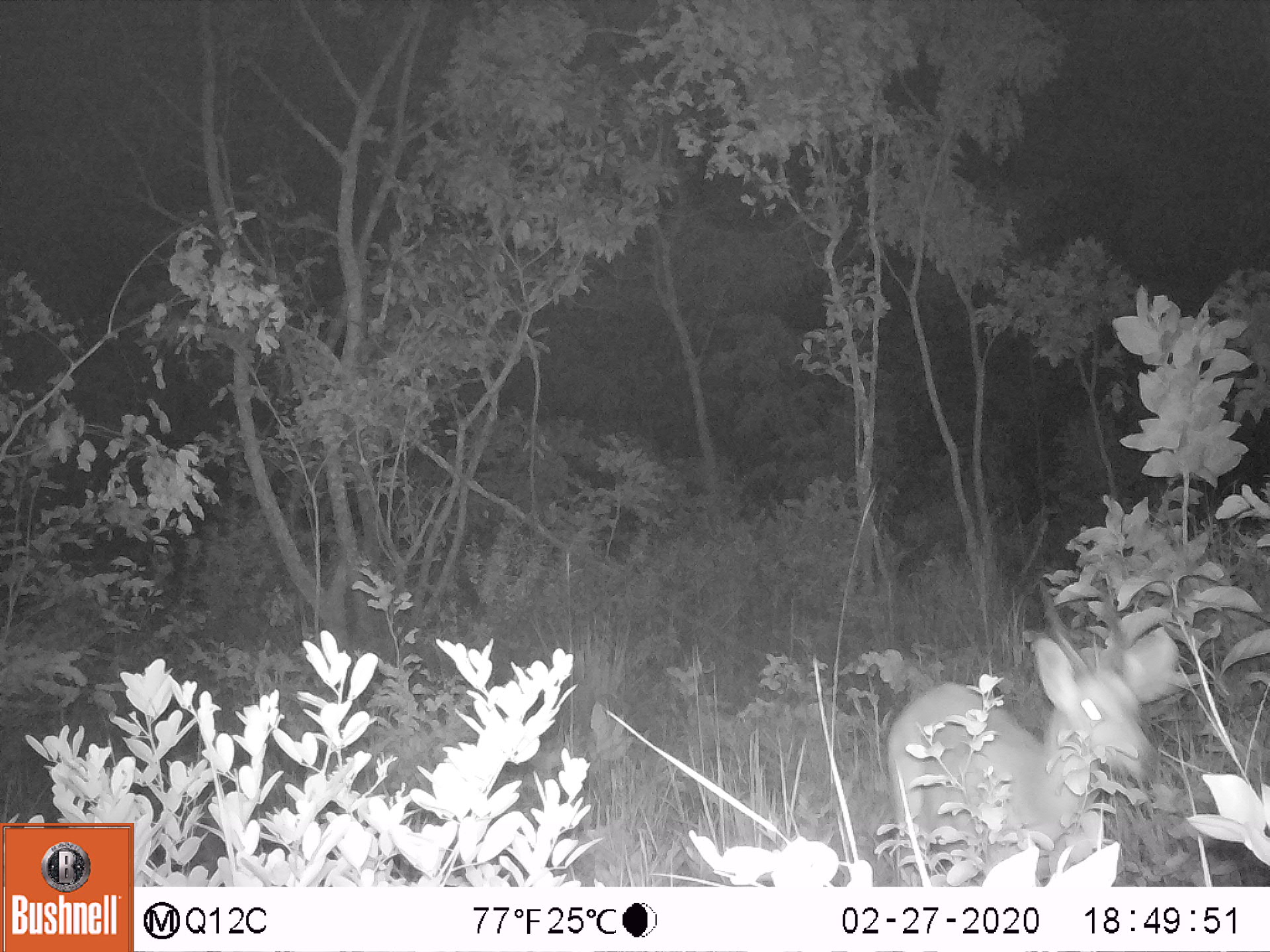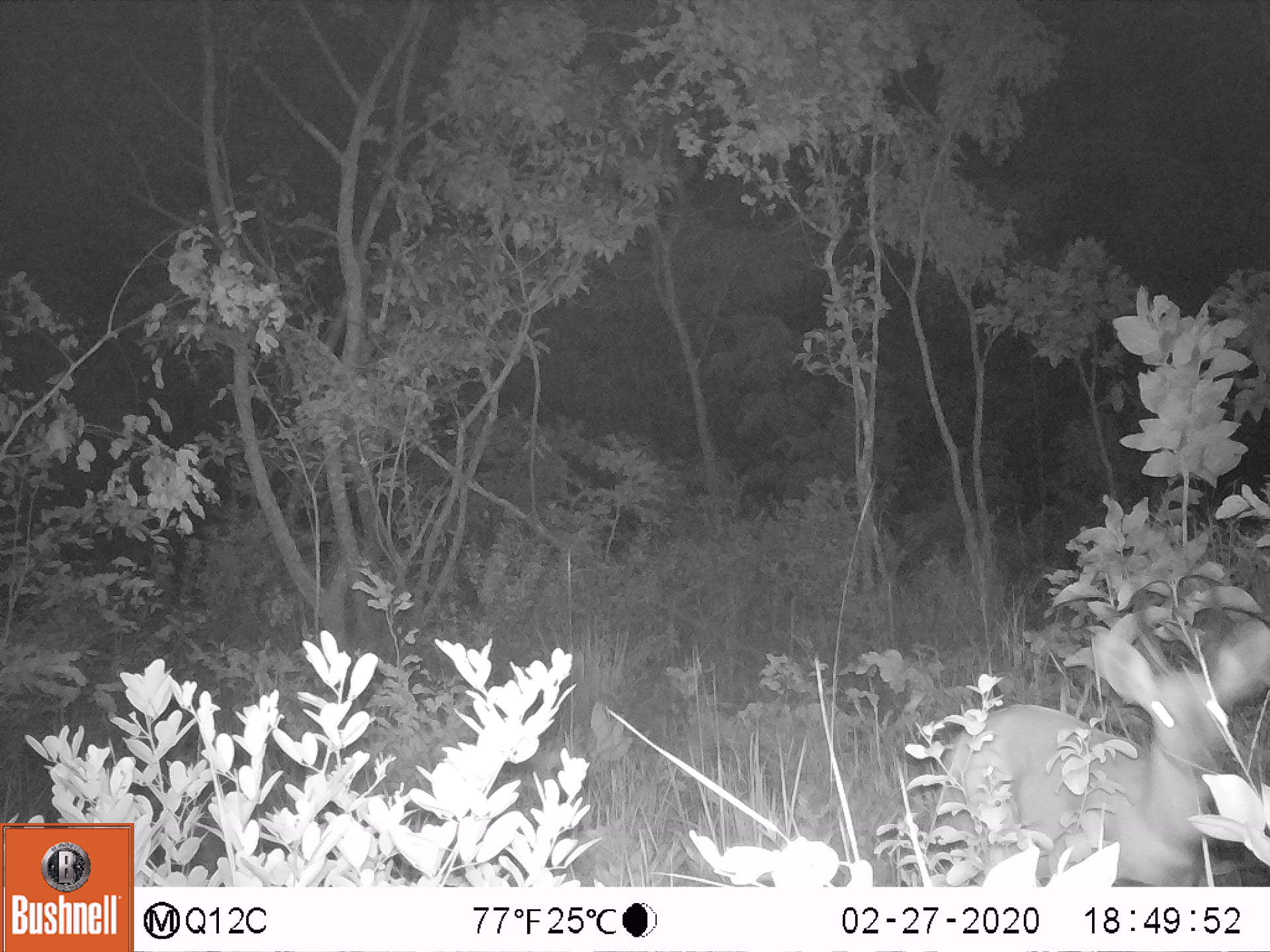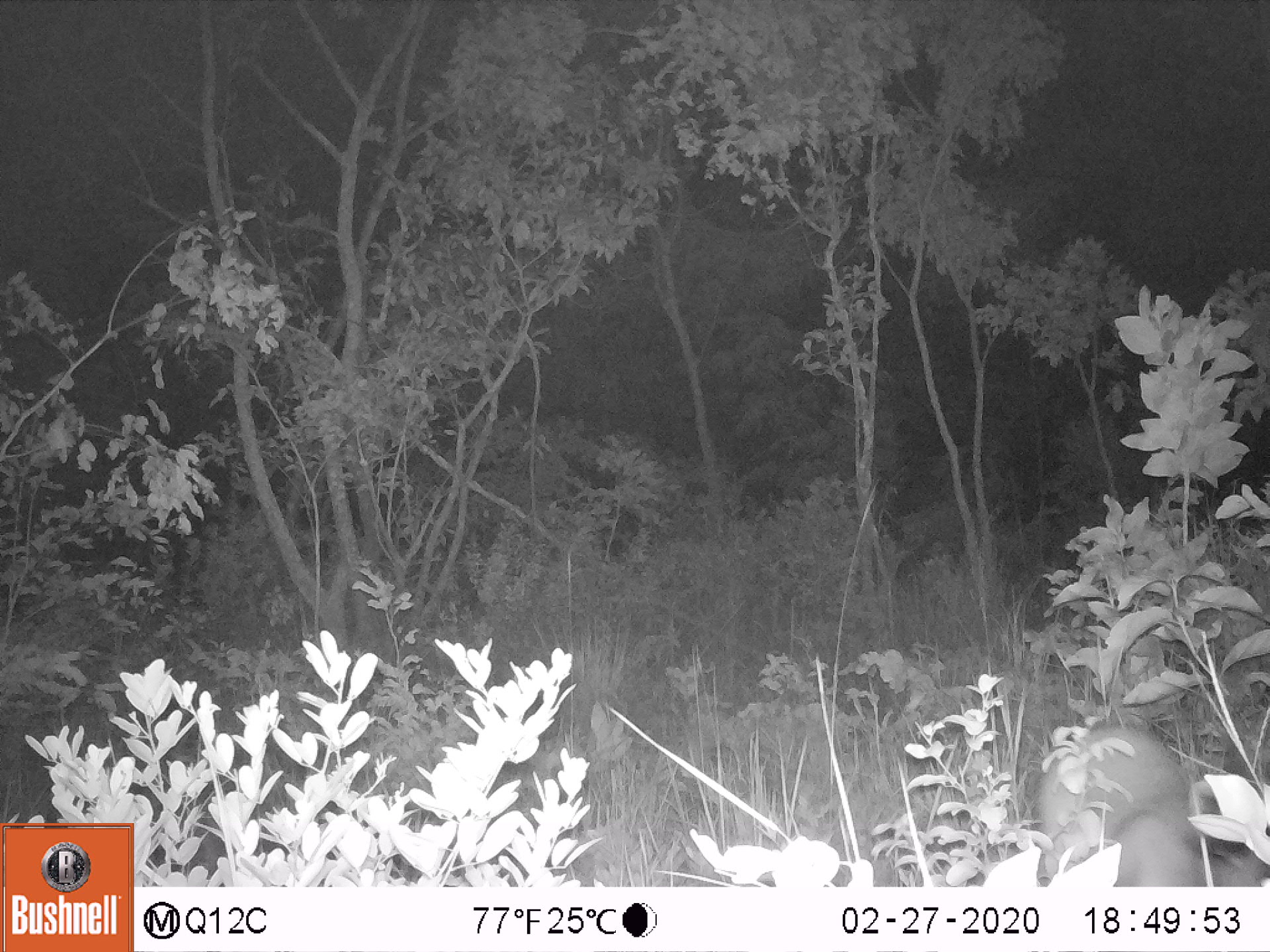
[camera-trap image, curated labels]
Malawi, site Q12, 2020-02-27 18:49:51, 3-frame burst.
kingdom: Animalia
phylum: Chordata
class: Mammalia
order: Artiodactyla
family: Bovidae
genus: Redunca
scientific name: Redunca arundinum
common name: southern reedbuck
Southern reedbuck (Redunca arundinum), count 1.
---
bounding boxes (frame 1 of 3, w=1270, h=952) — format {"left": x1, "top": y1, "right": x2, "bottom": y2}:
southern reedbuck: {"left": 884, "top": 569, "right": 1189, "bottom": 885}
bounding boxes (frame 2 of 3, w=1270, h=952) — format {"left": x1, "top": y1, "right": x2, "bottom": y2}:
southern reedbuck: {"left": 927, "top": 580, "right": 1262, "bottom": 882}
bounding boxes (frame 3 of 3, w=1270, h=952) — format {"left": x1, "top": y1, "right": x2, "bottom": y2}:
southern reedbuck: {"left": 1034, "top": 715, "right": 1262, "bottom": 882}